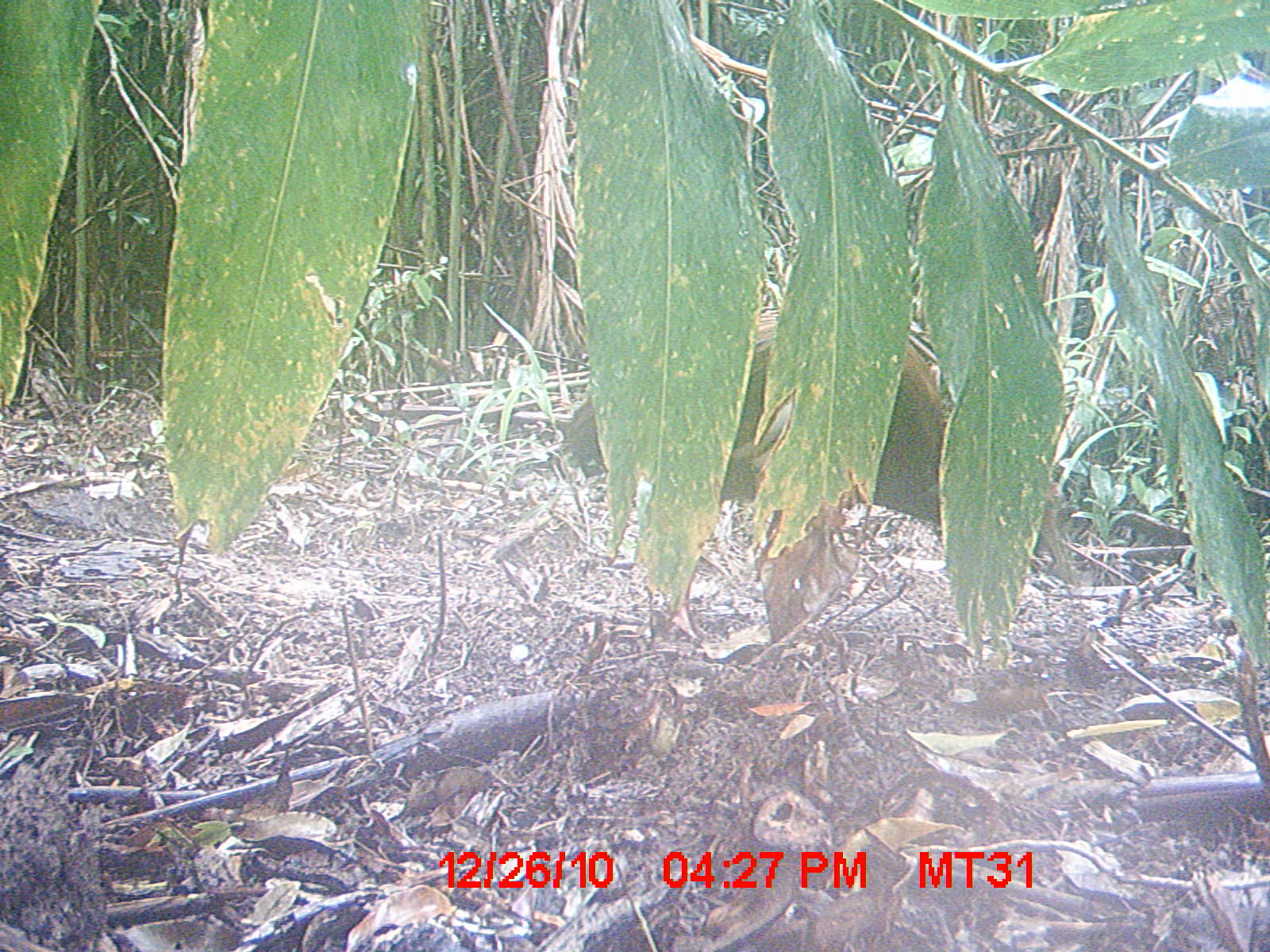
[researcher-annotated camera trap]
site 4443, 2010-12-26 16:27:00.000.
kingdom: Animalia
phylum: Chordata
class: Aves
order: Pelecaniformes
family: Threskiornithidae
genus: Lophotibis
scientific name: Lophotibis cristata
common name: madagascan ibis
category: lophotibis cristataa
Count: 1.